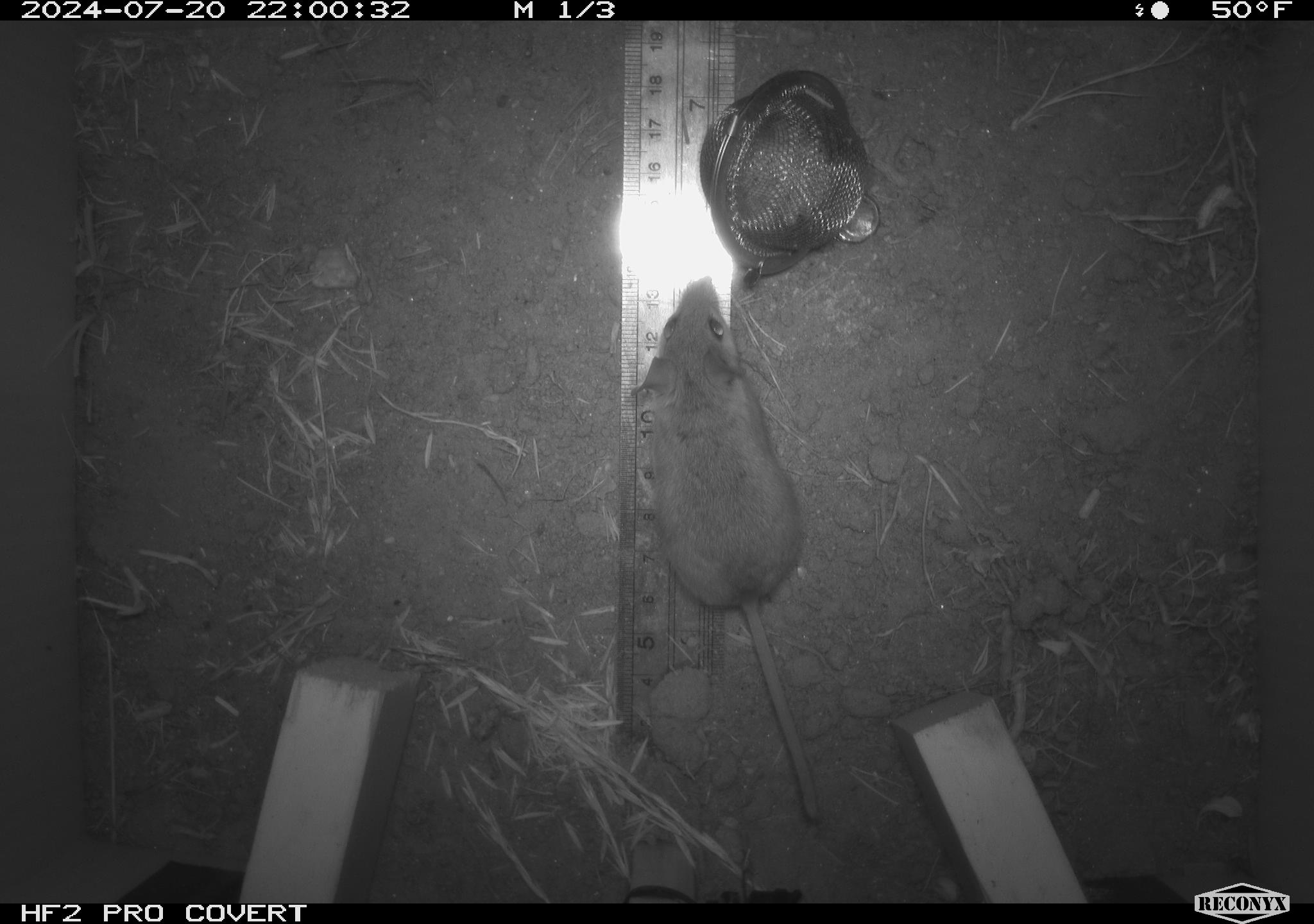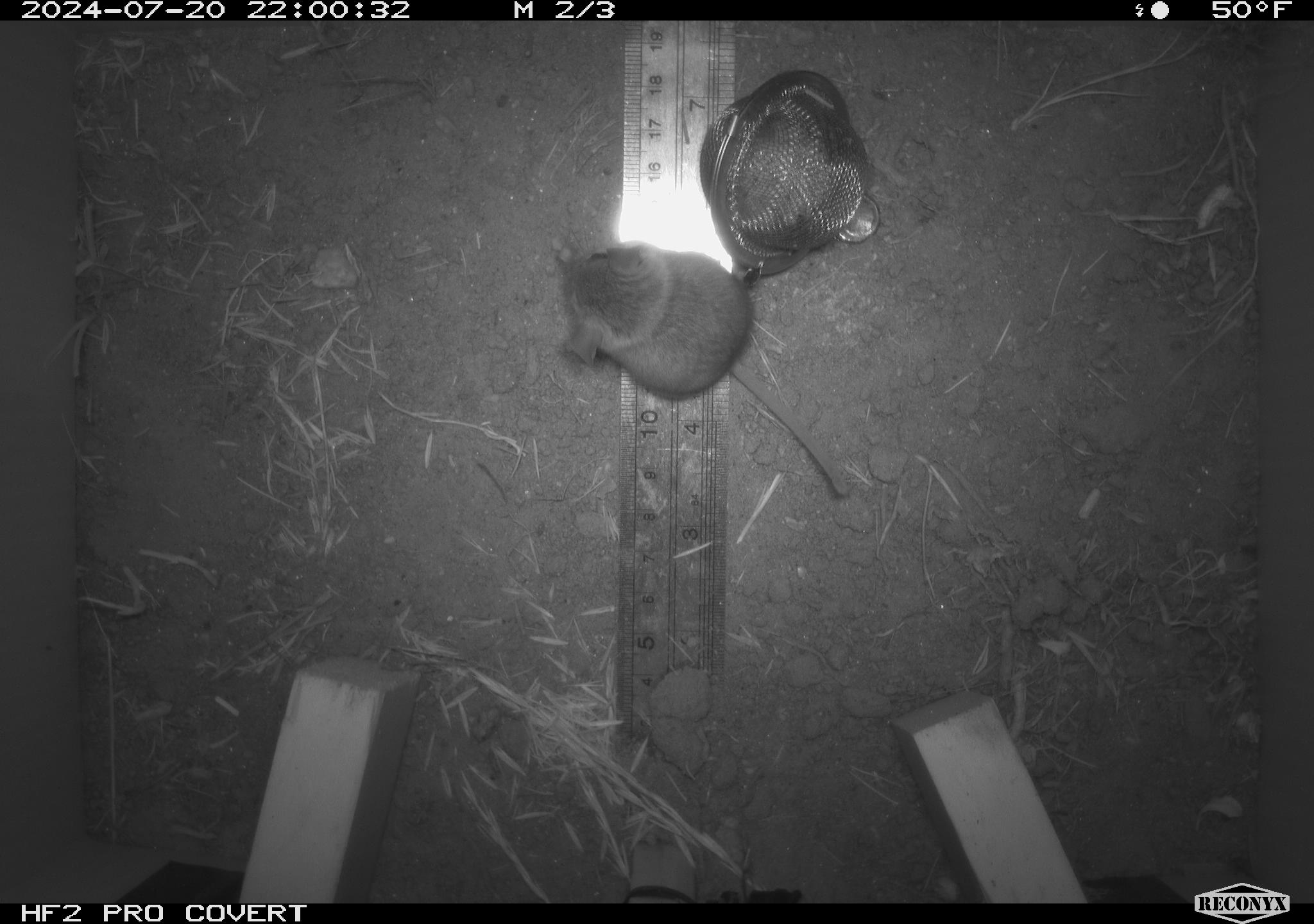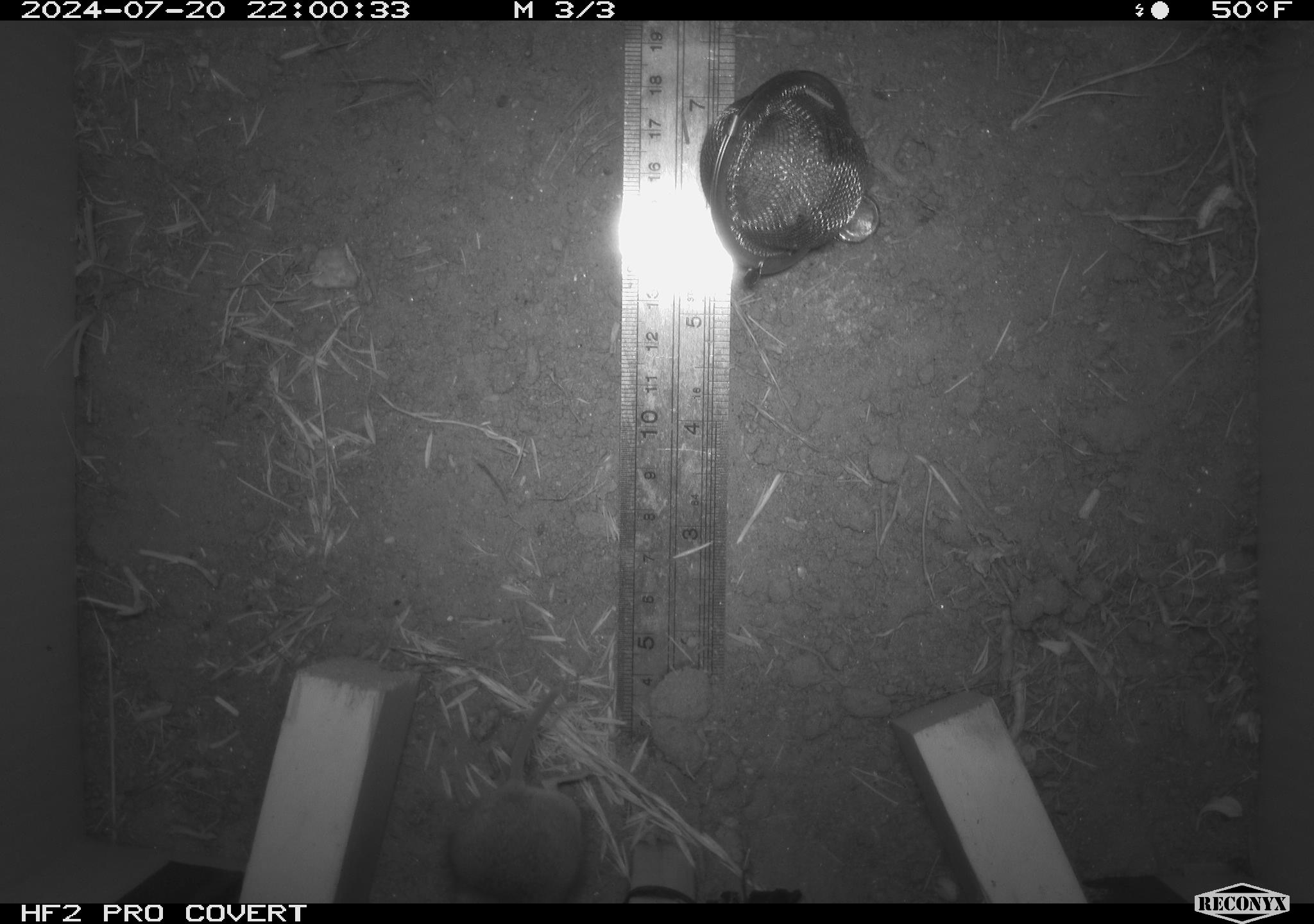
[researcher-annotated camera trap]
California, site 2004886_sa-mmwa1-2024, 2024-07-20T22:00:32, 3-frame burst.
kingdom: Animalia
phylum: Chordata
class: Mammalia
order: Rodentia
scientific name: Rodentia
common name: mouse species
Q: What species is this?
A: Mouse species (Rodentia).